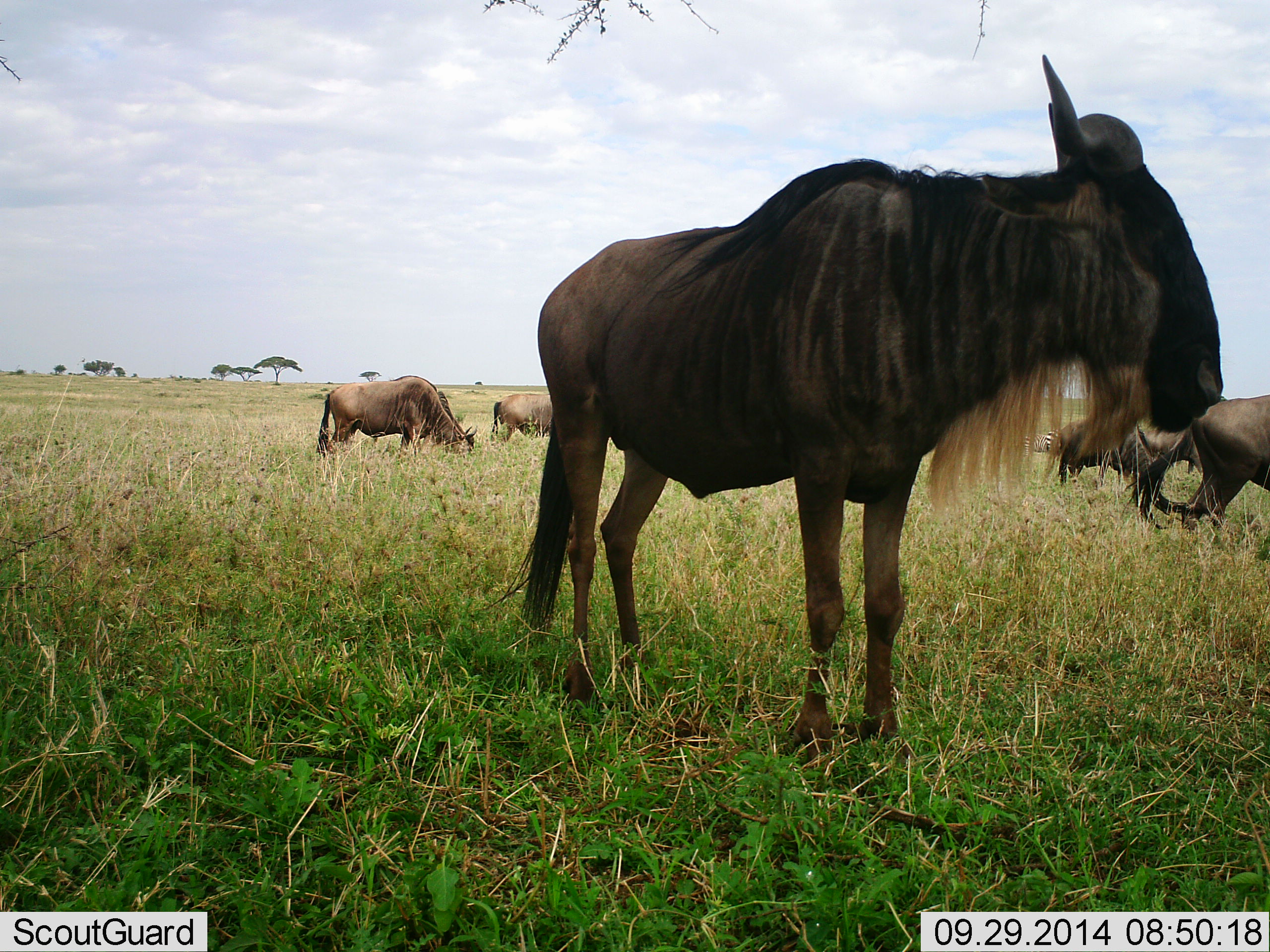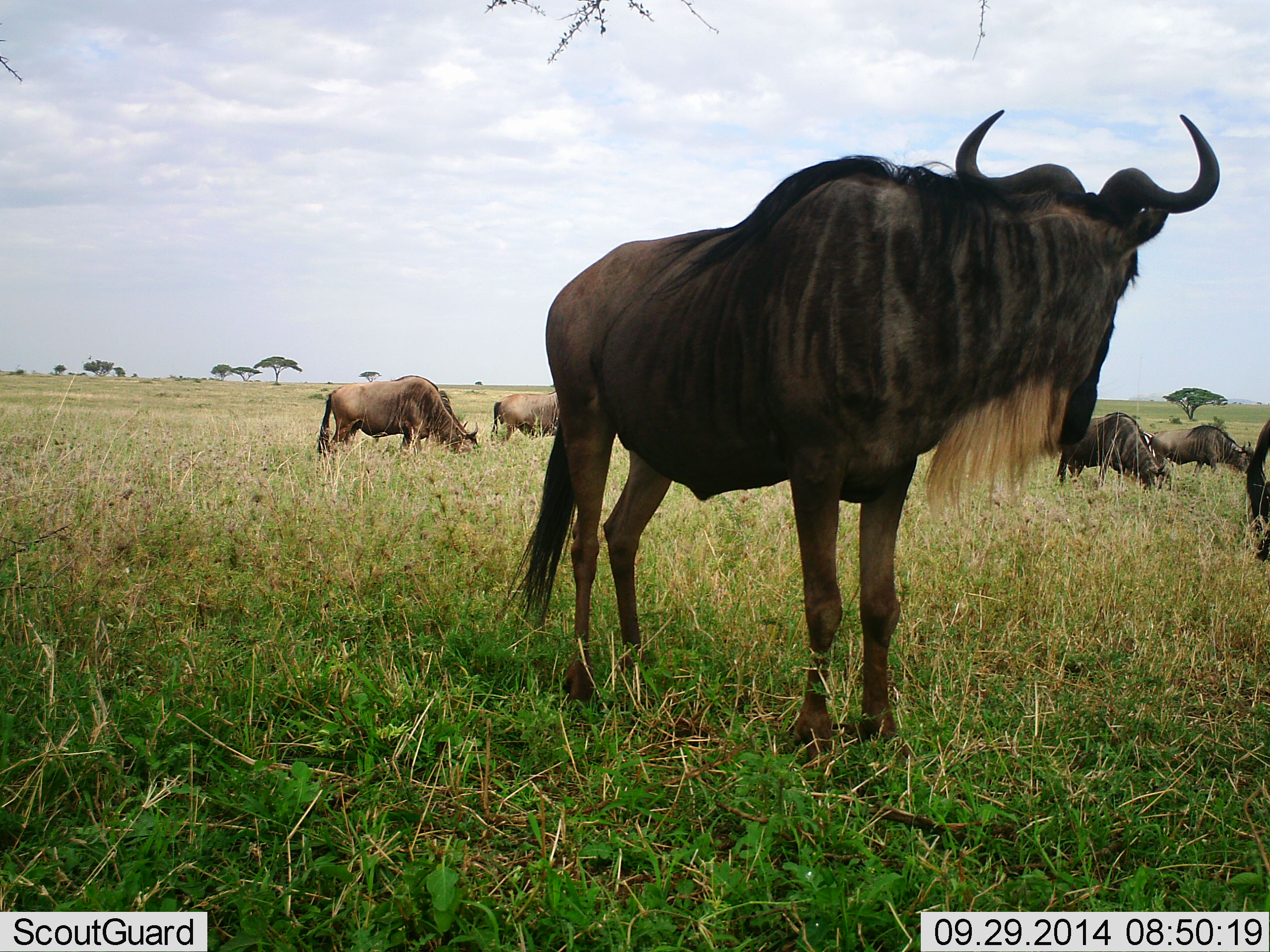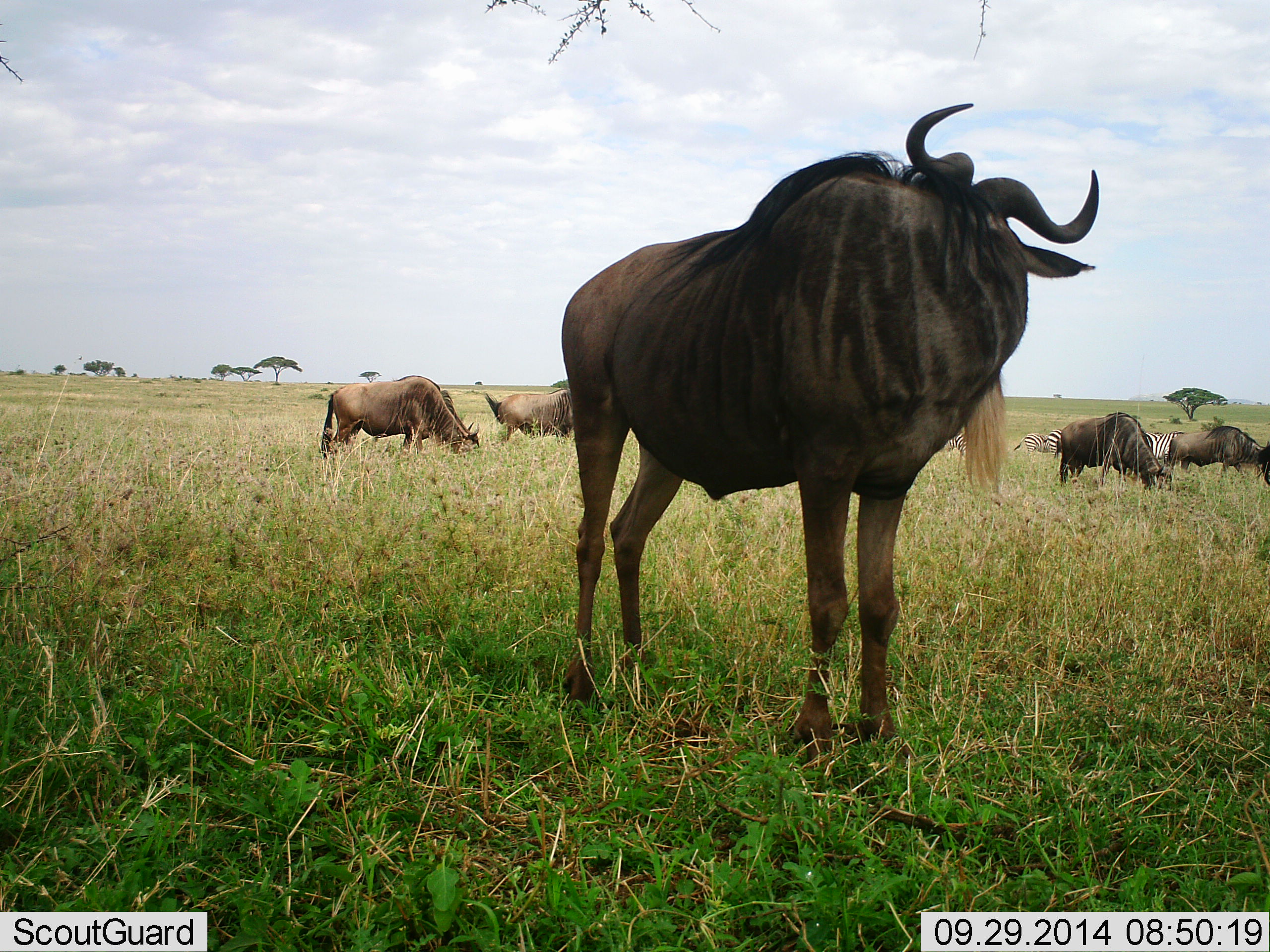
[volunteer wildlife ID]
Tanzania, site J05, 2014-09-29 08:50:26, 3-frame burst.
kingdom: Animalia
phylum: Chordata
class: Mammalia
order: Artiodactyla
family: Bovidae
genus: Connochaetes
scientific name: Connochaetes taurinus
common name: blue wildebeest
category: wildebeest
Wildebeest (blue wildebeest) (Connochaetes taurinus), count 6. Behavior (volunteer vote fractions): standing 84%, resting 0%, moving 47%, interacting 0%. Young present (vote fraction): 0%. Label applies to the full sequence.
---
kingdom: Animalia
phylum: Chordata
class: Mammalia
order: Perissodactyla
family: Equidae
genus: Equus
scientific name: Equus quagga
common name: plains zebra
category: zebra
Zebra (plains zebra) (Equus quagga), count 3. Behavior (volunteer vote fractions): standing 70%, resting 0%, moving 10%, interacting 0%. Young present (vote fraction): 0%. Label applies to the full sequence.